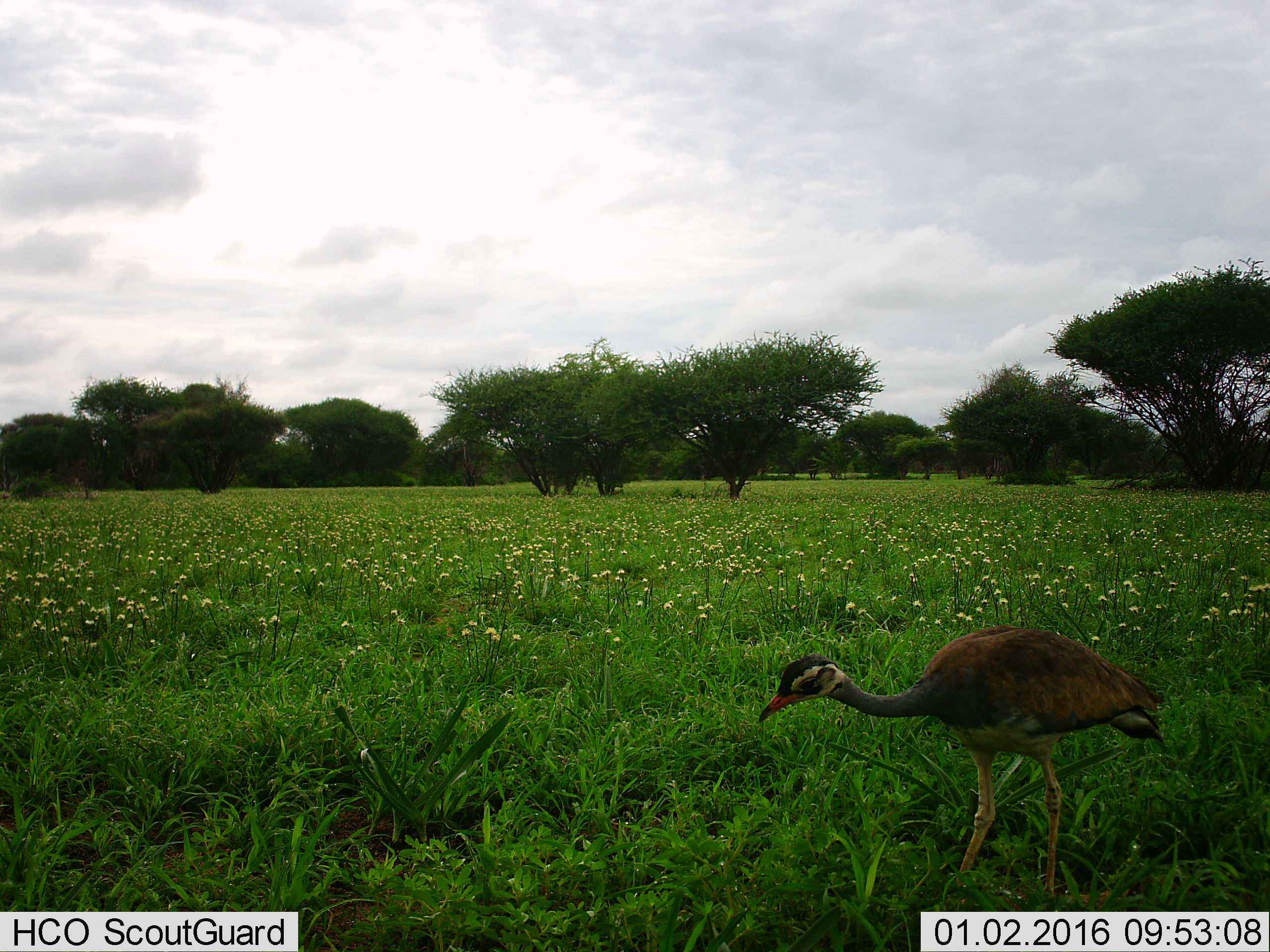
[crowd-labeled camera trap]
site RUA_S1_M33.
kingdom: Animalia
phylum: Chordata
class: Aves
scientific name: Aves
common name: bird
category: birdother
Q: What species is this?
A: Birdother (bird) (Aves).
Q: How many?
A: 1.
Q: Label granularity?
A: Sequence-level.